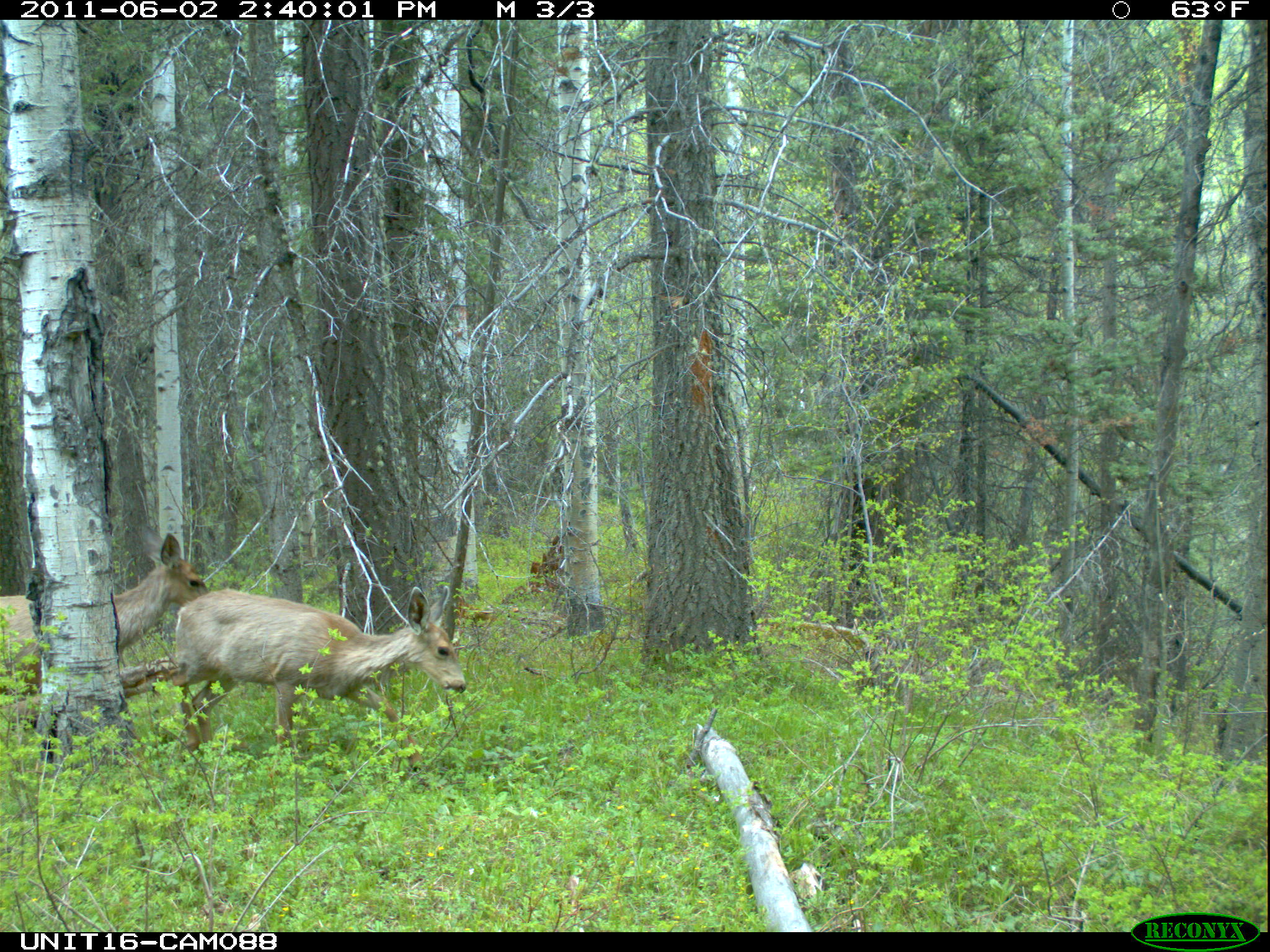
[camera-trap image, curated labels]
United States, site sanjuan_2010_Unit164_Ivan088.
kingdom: Animalia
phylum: Chordata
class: Mammalia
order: Artiodactyla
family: Cervidae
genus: Odocoileus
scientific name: Odocoileus hemionus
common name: mule deer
Odocoileus hemionus (mule deer).